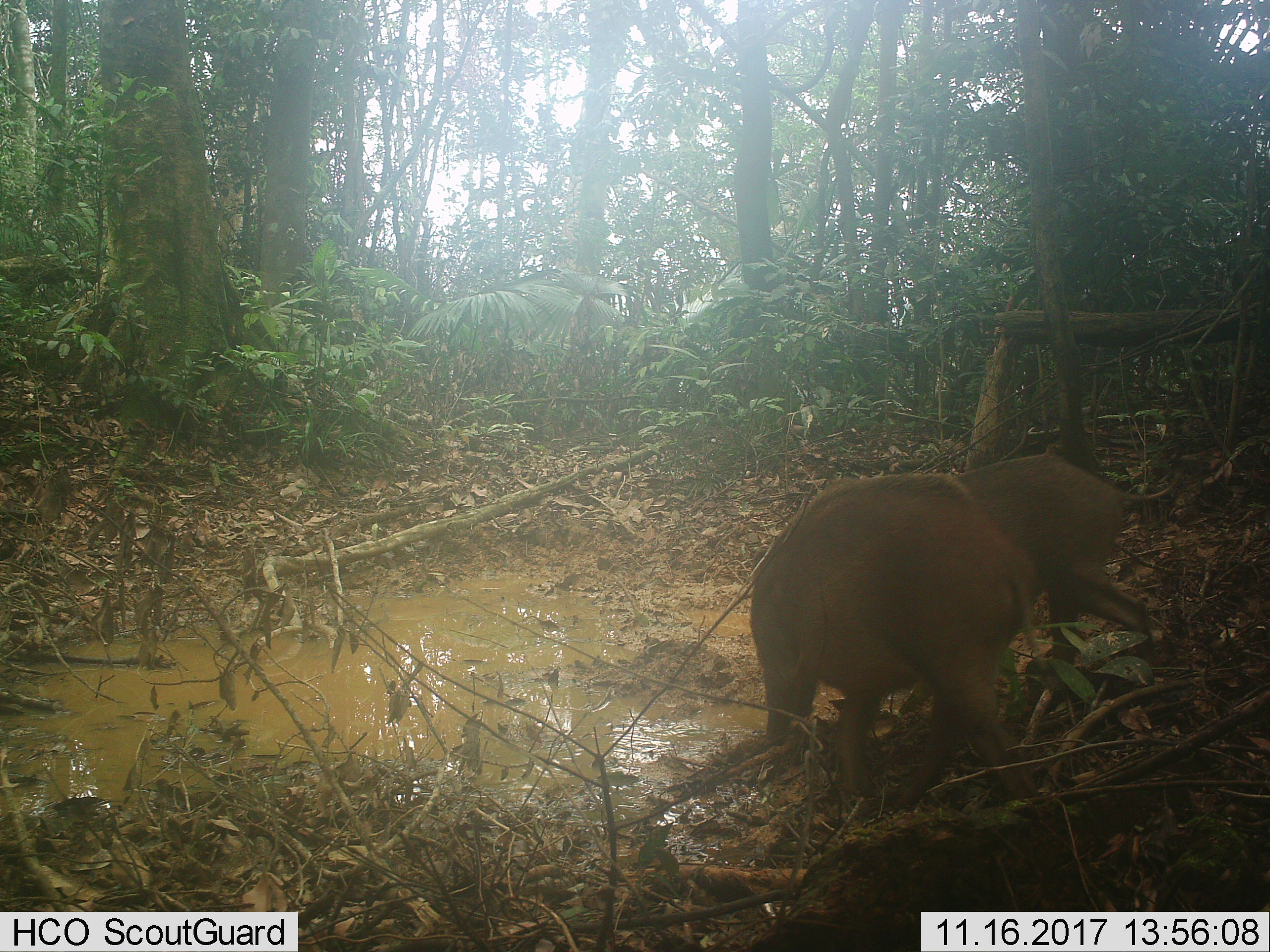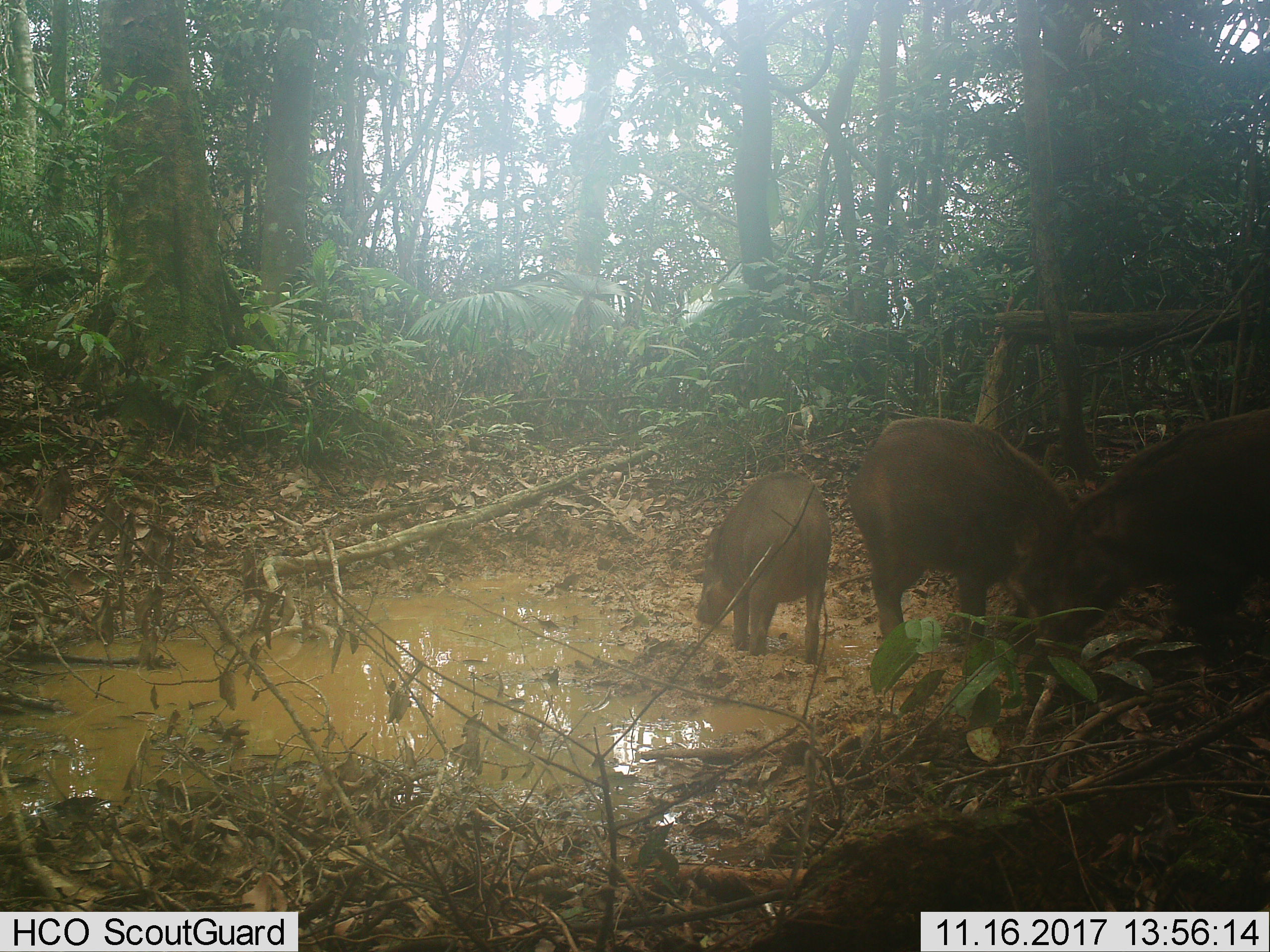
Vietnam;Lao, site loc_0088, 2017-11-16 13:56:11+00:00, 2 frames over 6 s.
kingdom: Animalia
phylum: Chordata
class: Mammalia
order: Artiodactyla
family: Suidae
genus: Sus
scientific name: Sus scrofa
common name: eurasian wild pig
Eurasian wild pig (Sus scrofa). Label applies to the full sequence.